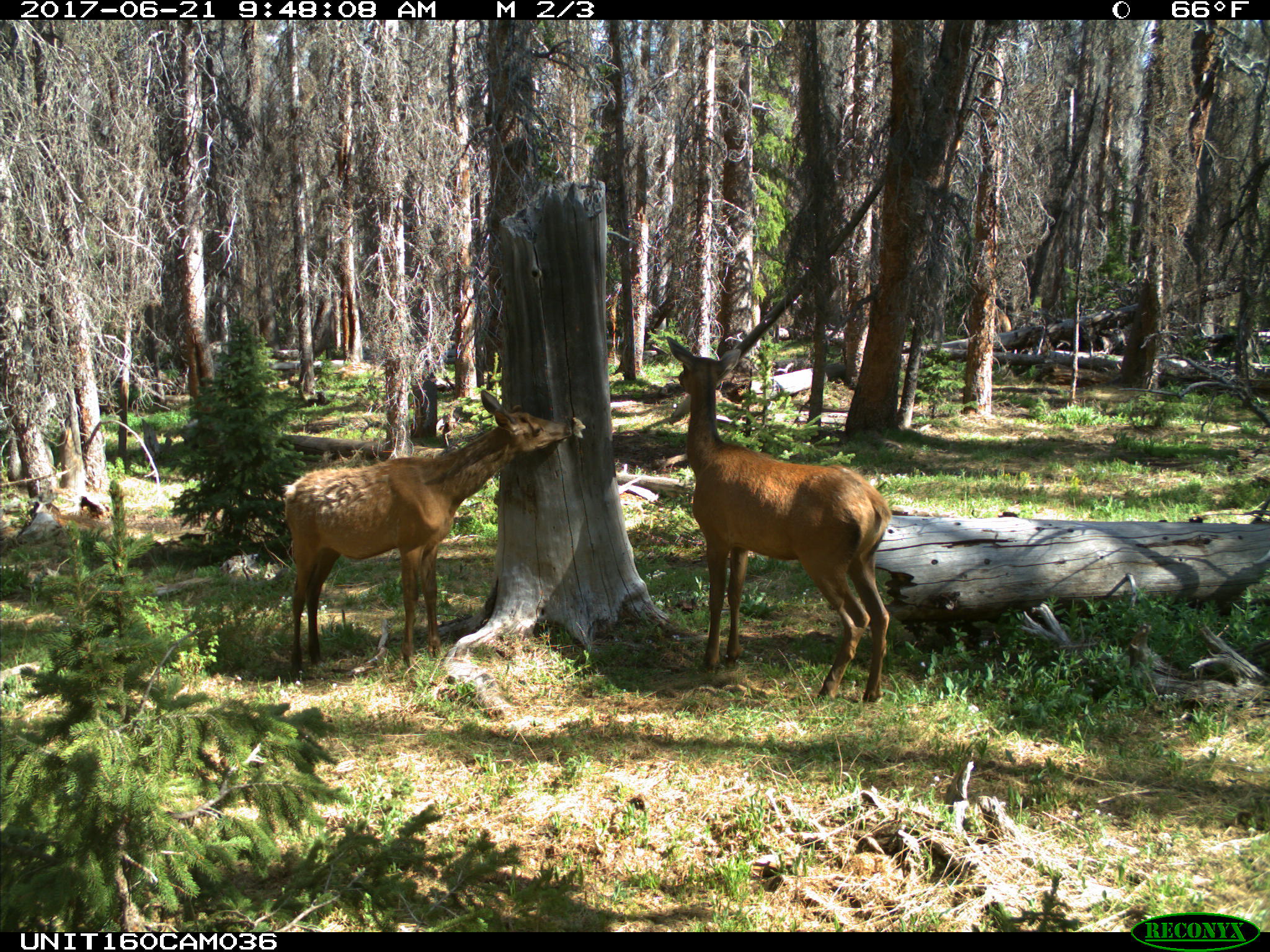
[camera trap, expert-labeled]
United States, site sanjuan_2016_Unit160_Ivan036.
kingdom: Animalia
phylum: Chordata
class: Mammalia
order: Artiodactyla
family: Cervidae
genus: Cervus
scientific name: Cervus elaphus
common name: red deer